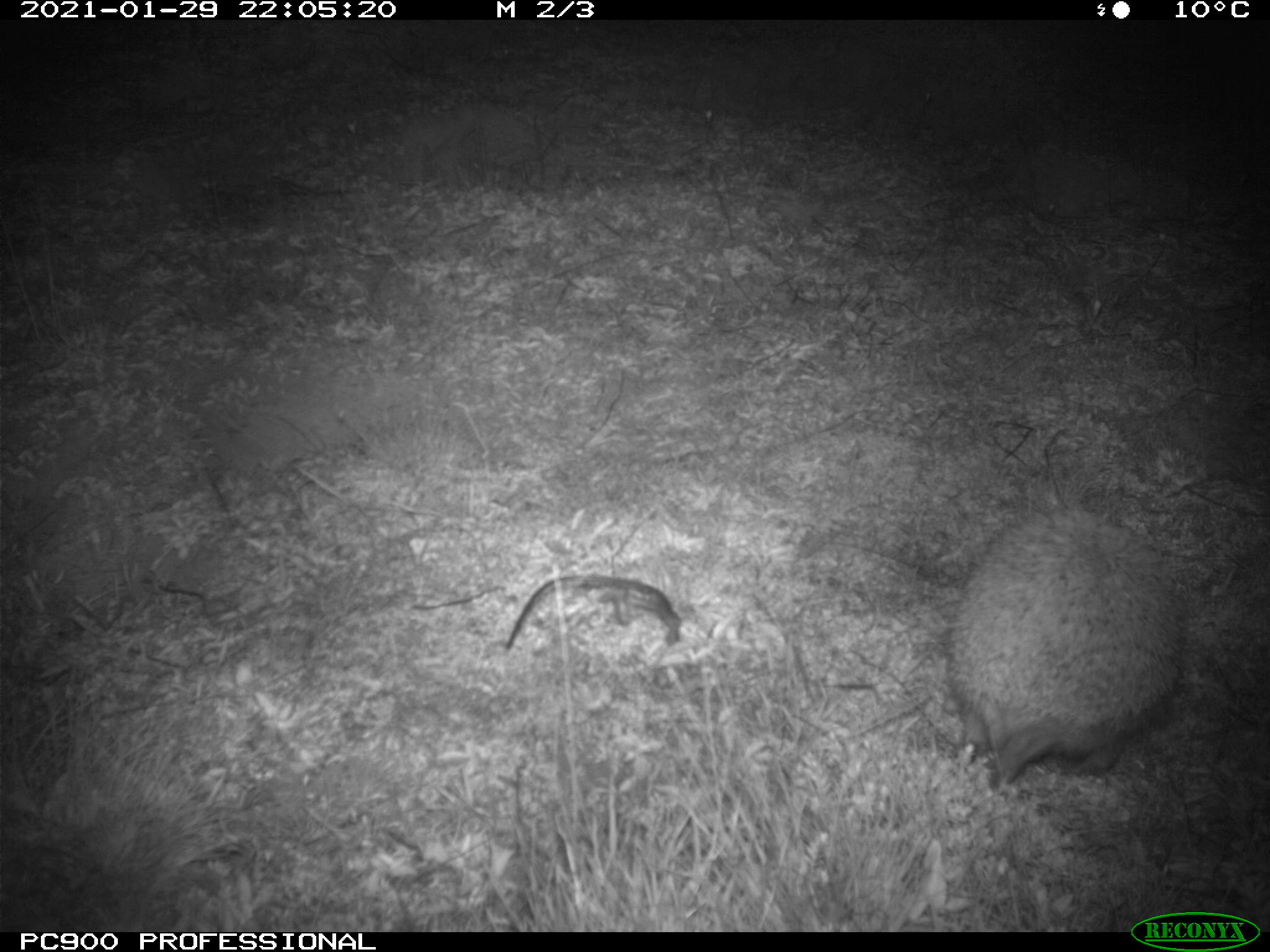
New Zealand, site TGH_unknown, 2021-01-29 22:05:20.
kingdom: Animalia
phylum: Chordata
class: Mammalia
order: Eulipotyphla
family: Erinaceidae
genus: Erinaceus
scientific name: Erinaceus europaeus europaeus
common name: european hedgehog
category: hedgehog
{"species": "hedgehog (european hedgehog) (Erinaceus europaeus europaeus)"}